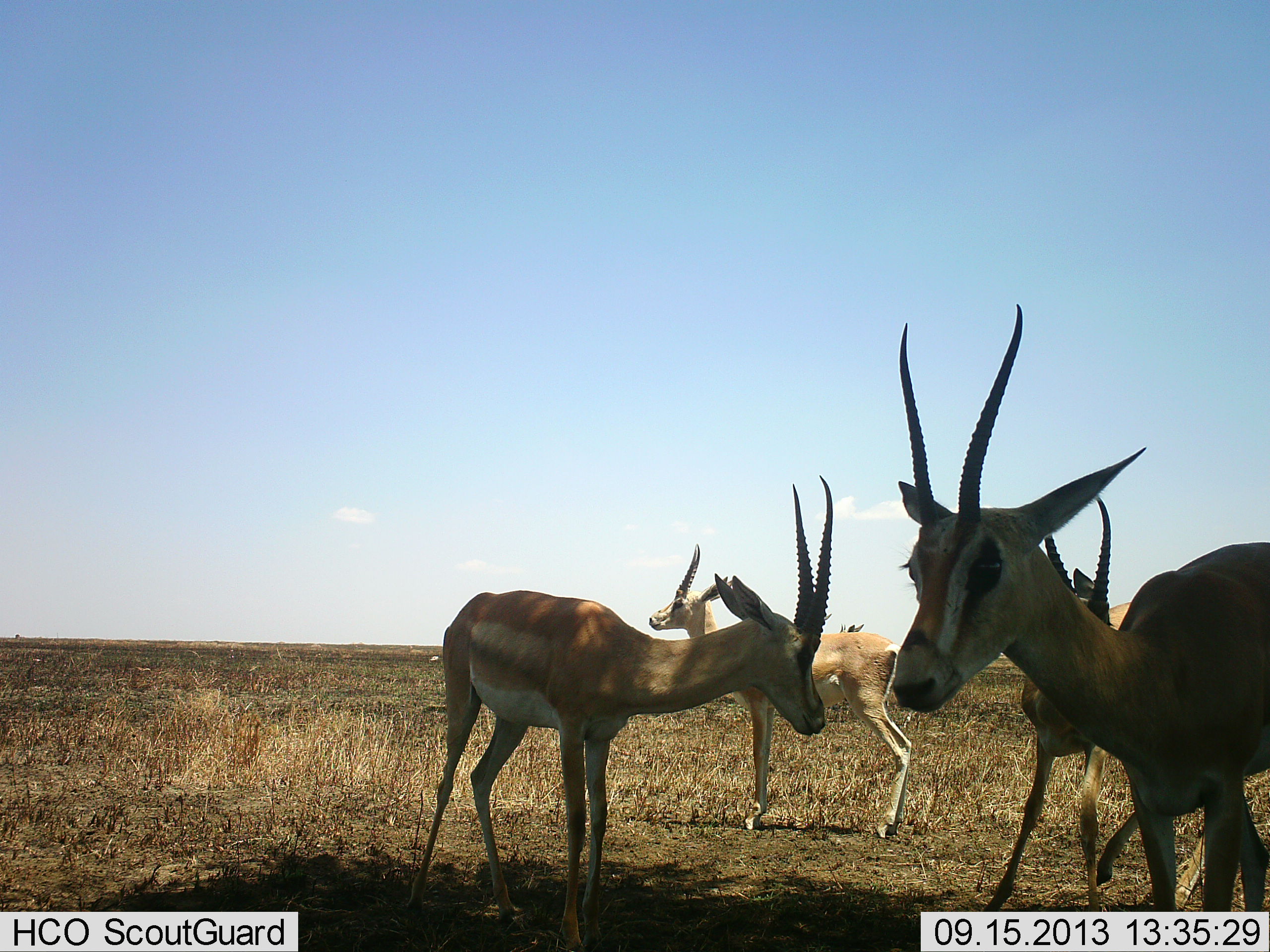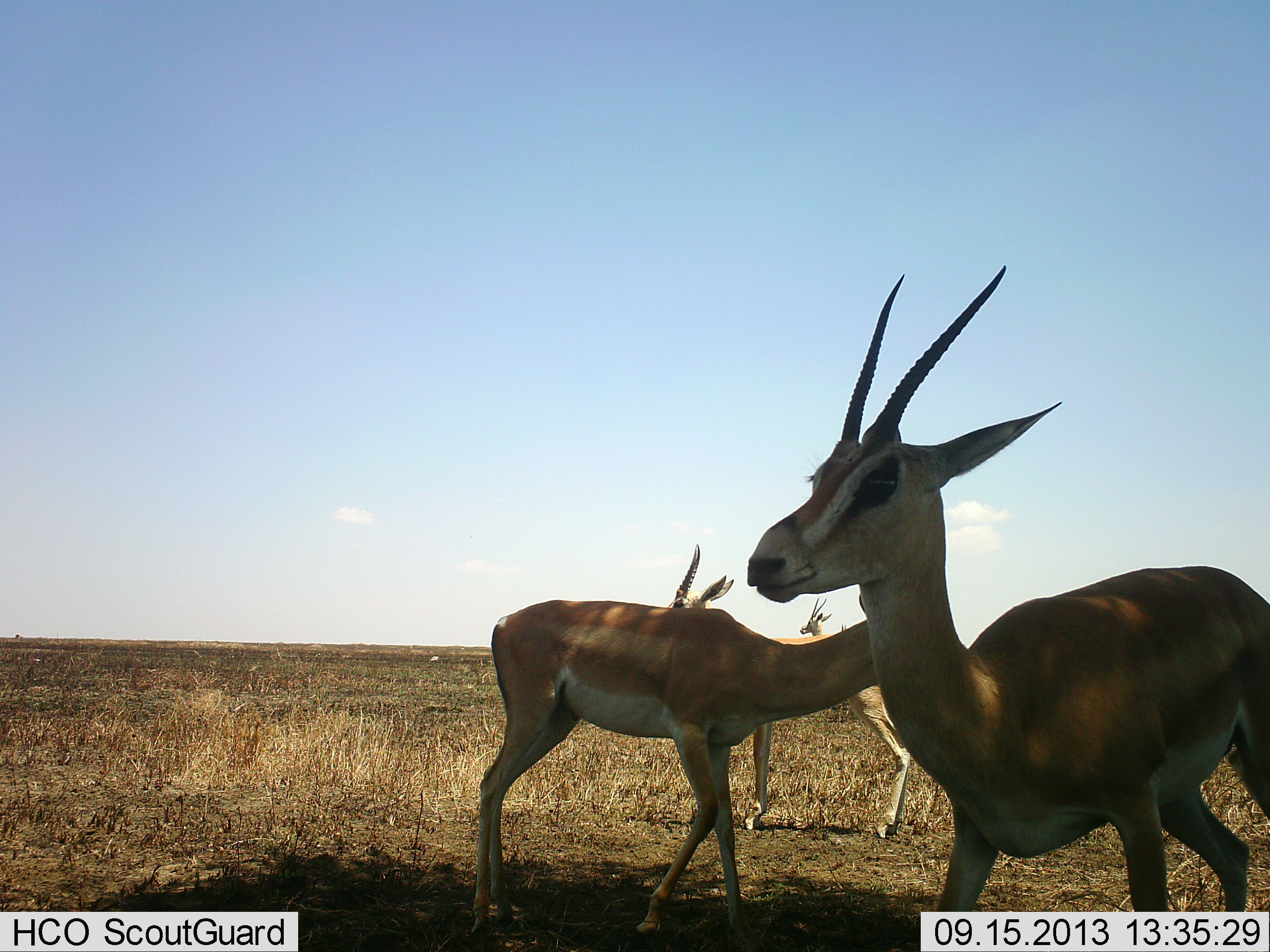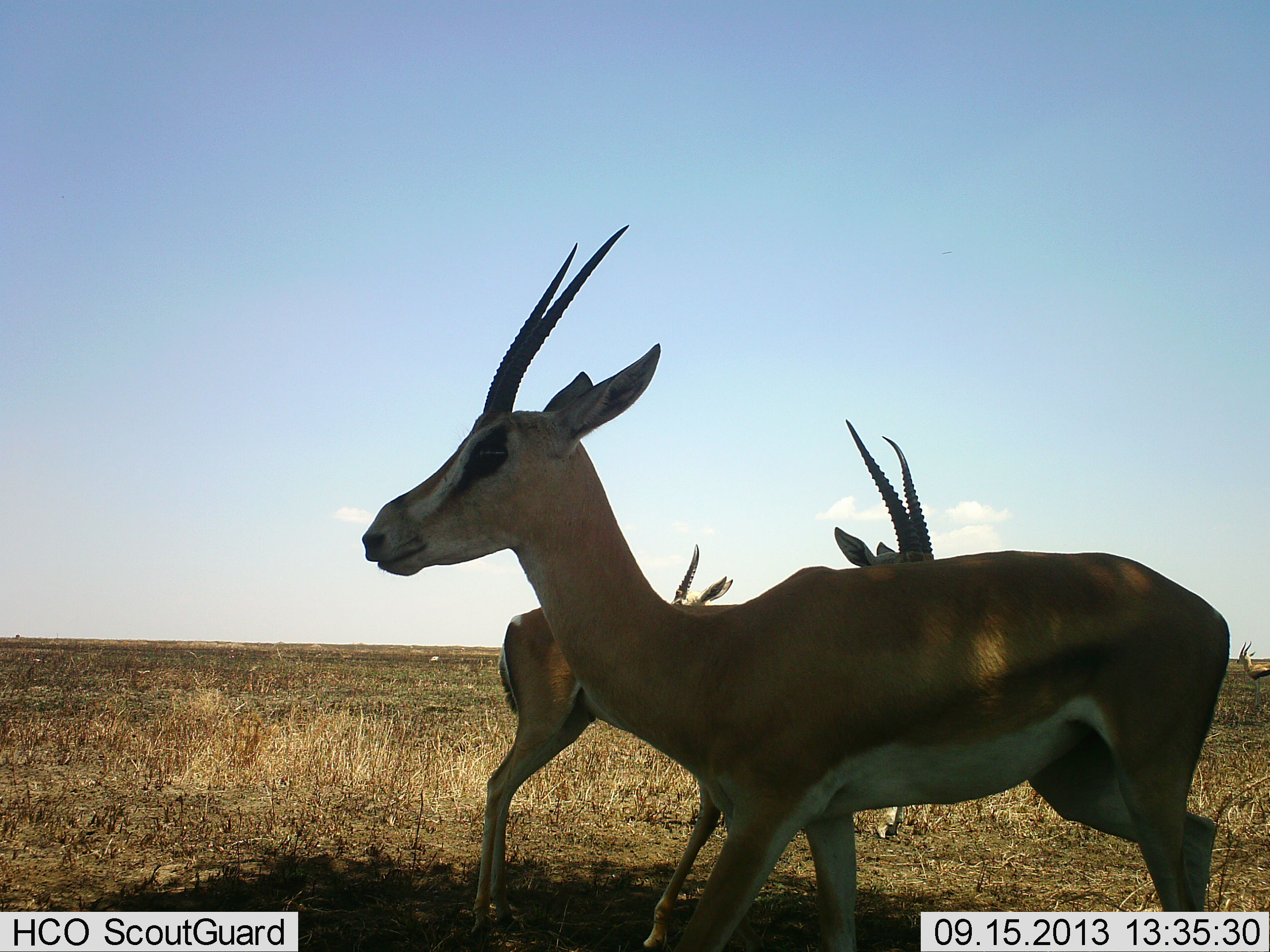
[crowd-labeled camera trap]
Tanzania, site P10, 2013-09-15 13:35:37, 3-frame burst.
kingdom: Animalia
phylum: Chordata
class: Mammalia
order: Artiodactyla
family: Bovidae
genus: Nanger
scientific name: Nanger granti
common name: grant's gazelle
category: gazellegrants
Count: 4.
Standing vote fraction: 81%.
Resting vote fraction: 6%.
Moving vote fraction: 65%.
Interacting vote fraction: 3%.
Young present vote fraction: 0%.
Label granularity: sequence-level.